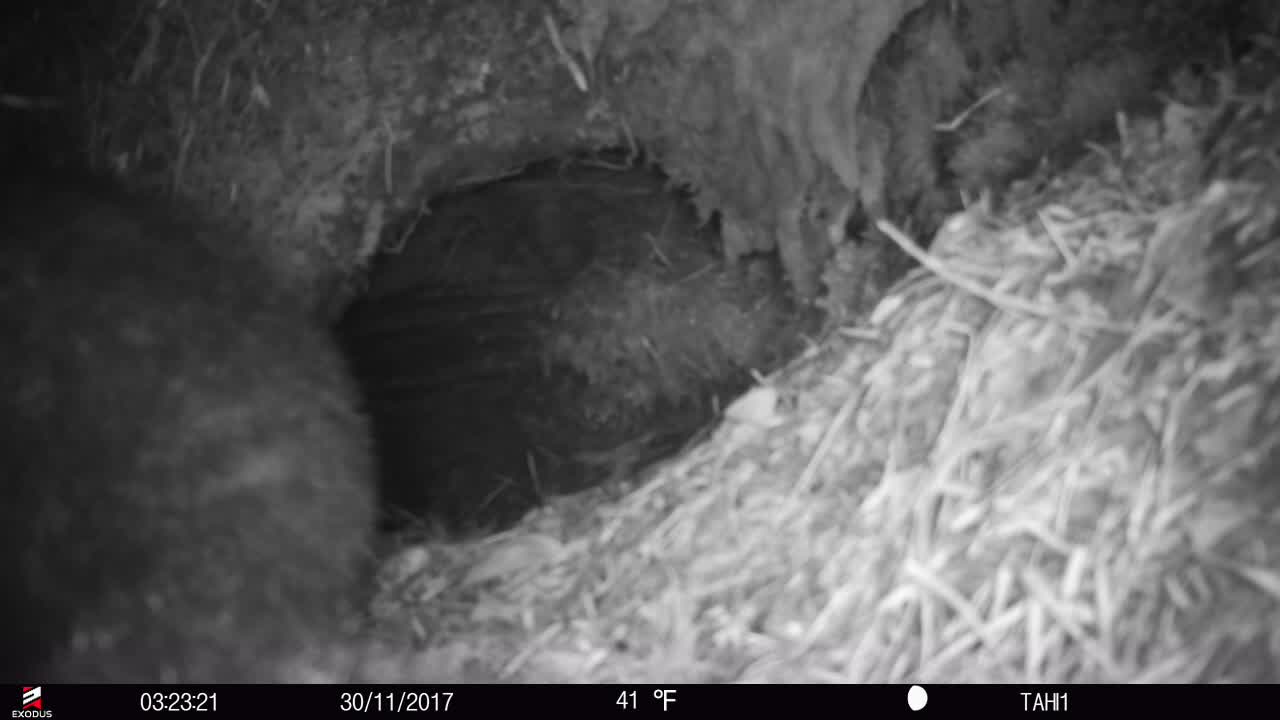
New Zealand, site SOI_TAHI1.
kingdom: Animalia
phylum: Chordata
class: Mammalia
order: Diprotodontia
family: Phalangeridae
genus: Trichosurus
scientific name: Trichosurus vulpecula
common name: common brushtail possum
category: possum